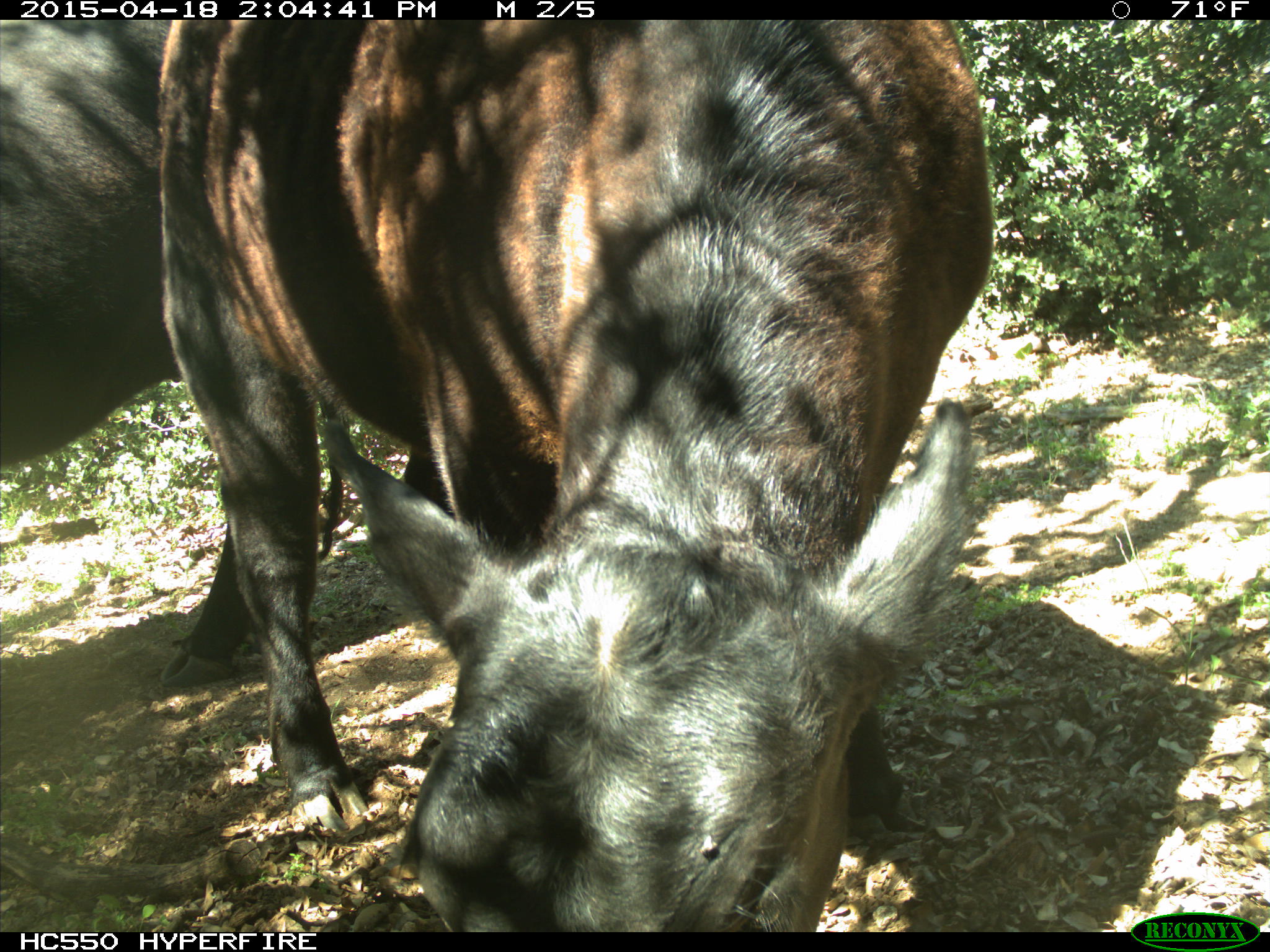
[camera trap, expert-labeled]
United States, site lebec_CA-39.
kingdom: Animalia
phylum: Chordata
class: Mammalia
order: Artiodactyla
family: Bovidae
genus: Bos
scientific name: Bos taurus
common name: domestic cow